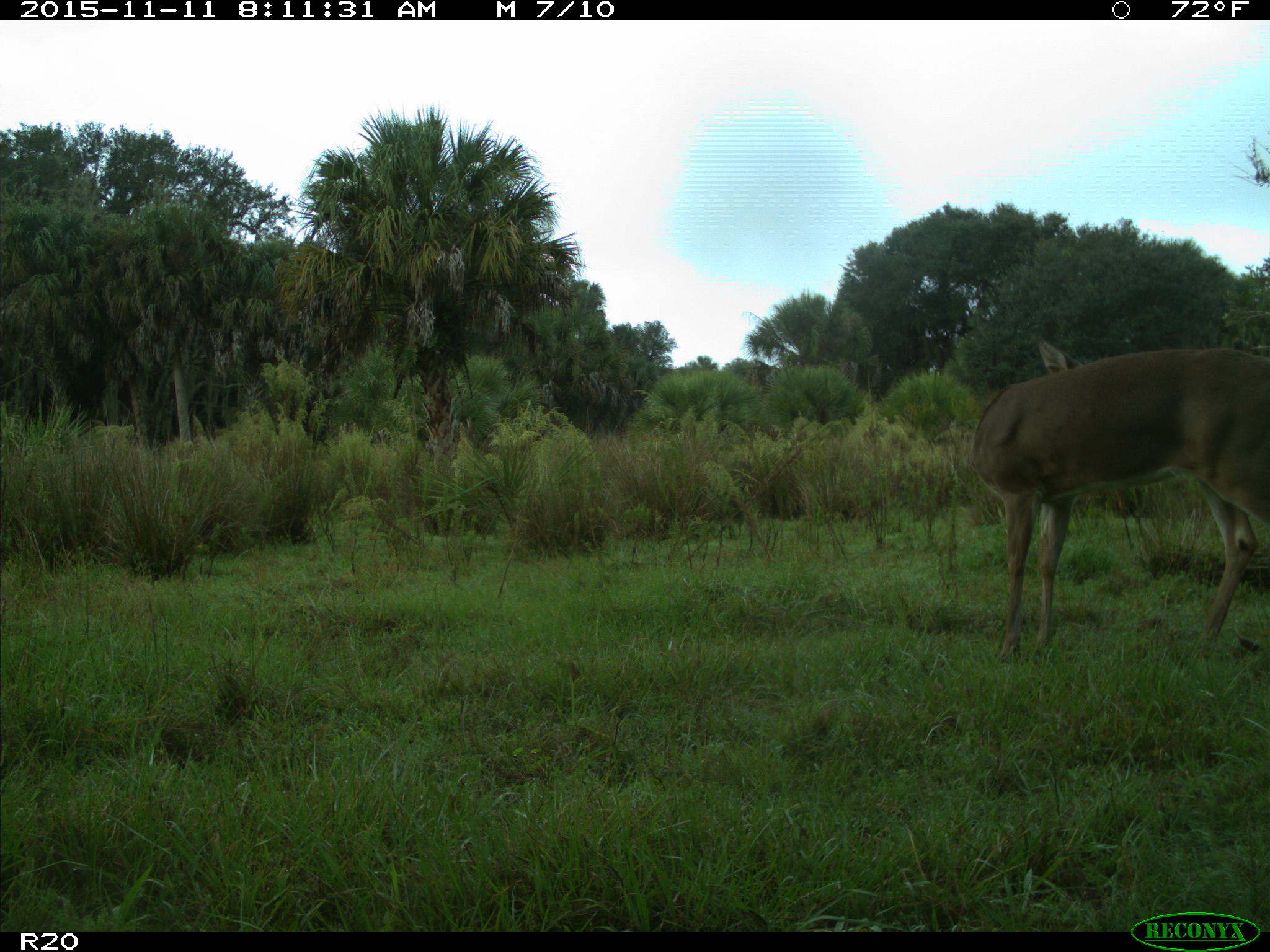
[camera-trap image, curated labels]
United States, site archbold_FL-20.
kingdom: Animalia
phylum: Chordata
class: Mammalia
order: Artiodactyla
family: Cervidae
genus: Odocoileus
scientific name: Odocoileus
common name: deer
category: unidentified deer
Unidentified deer (deer) (Odocoileus).